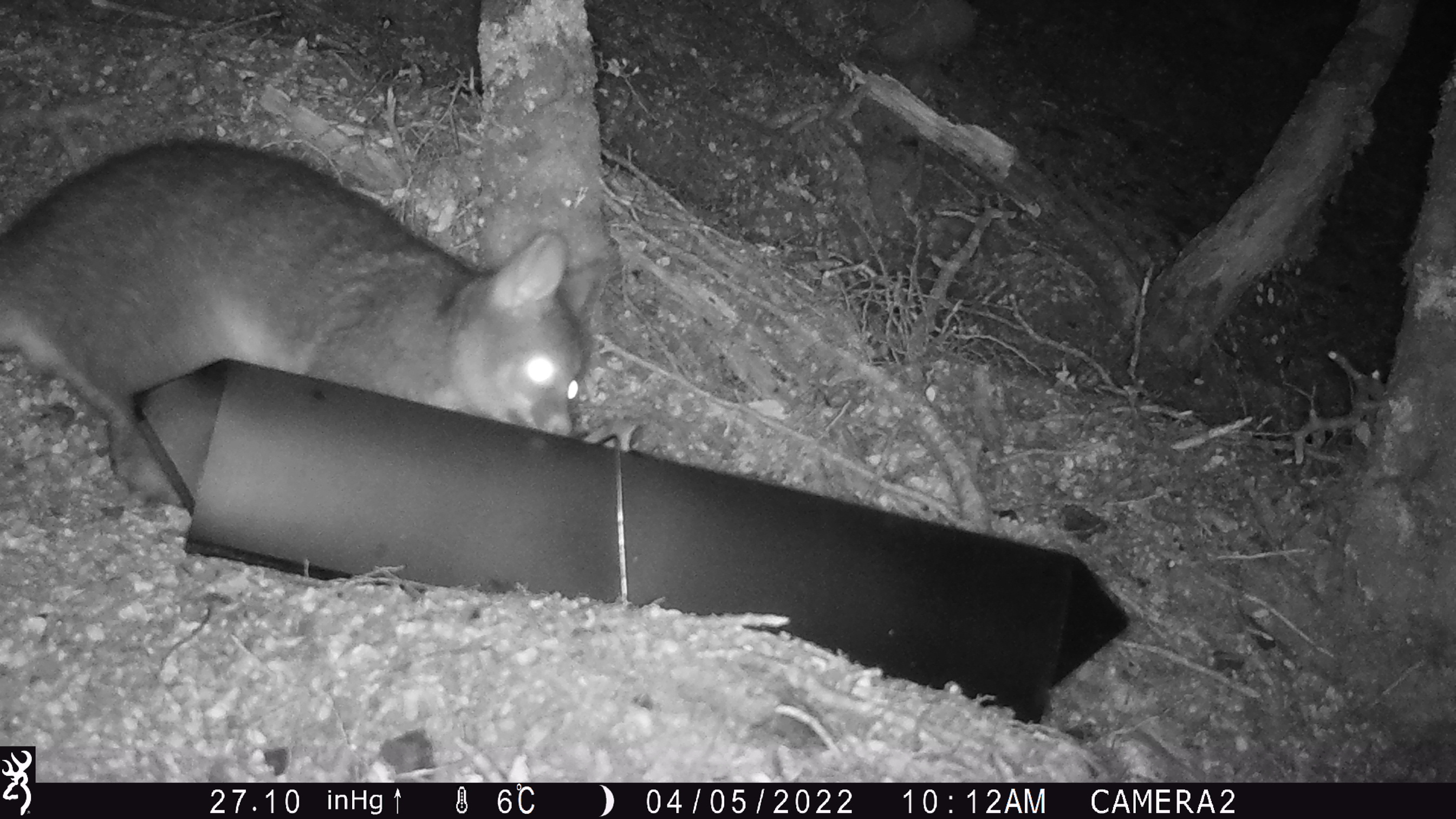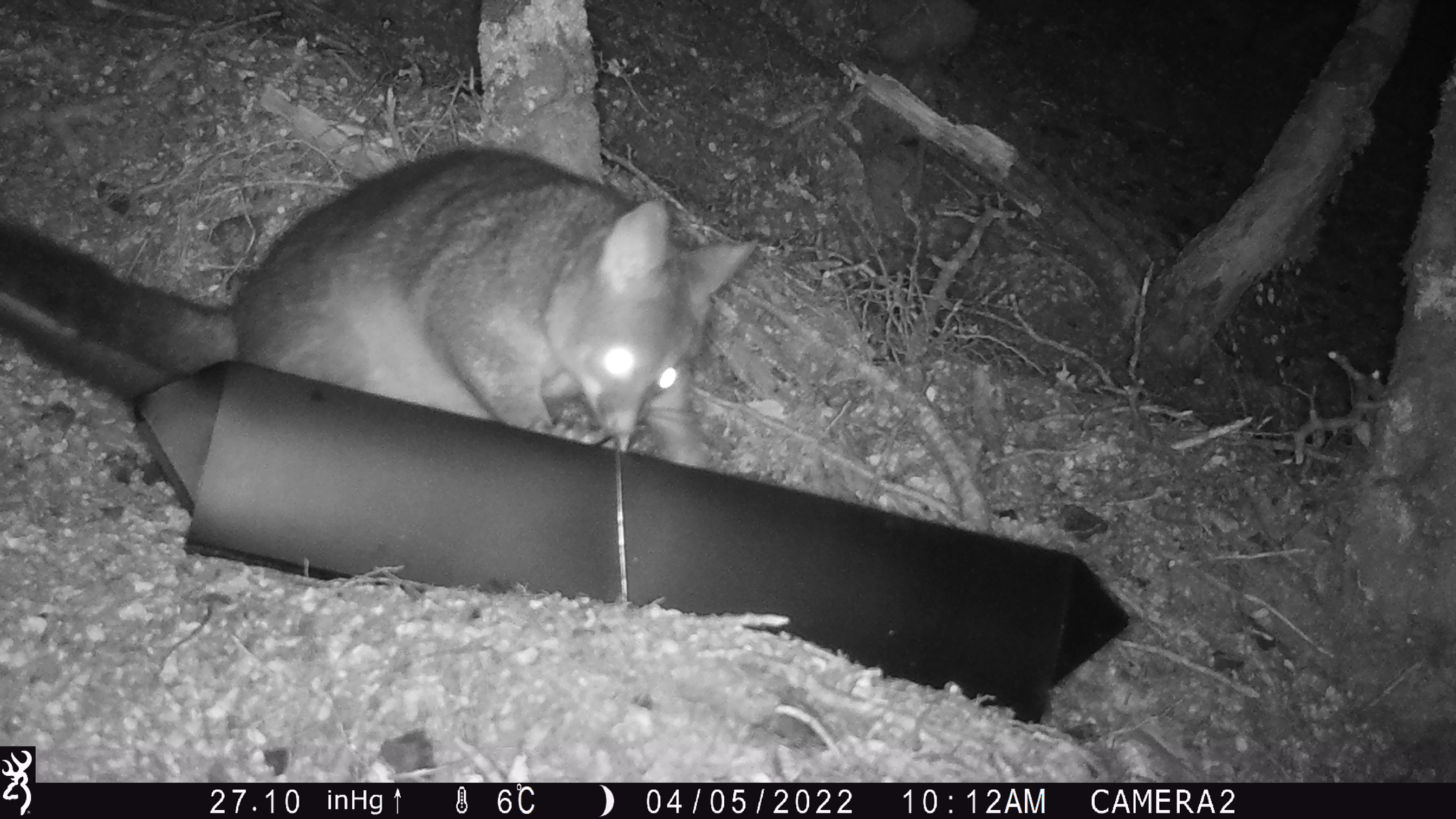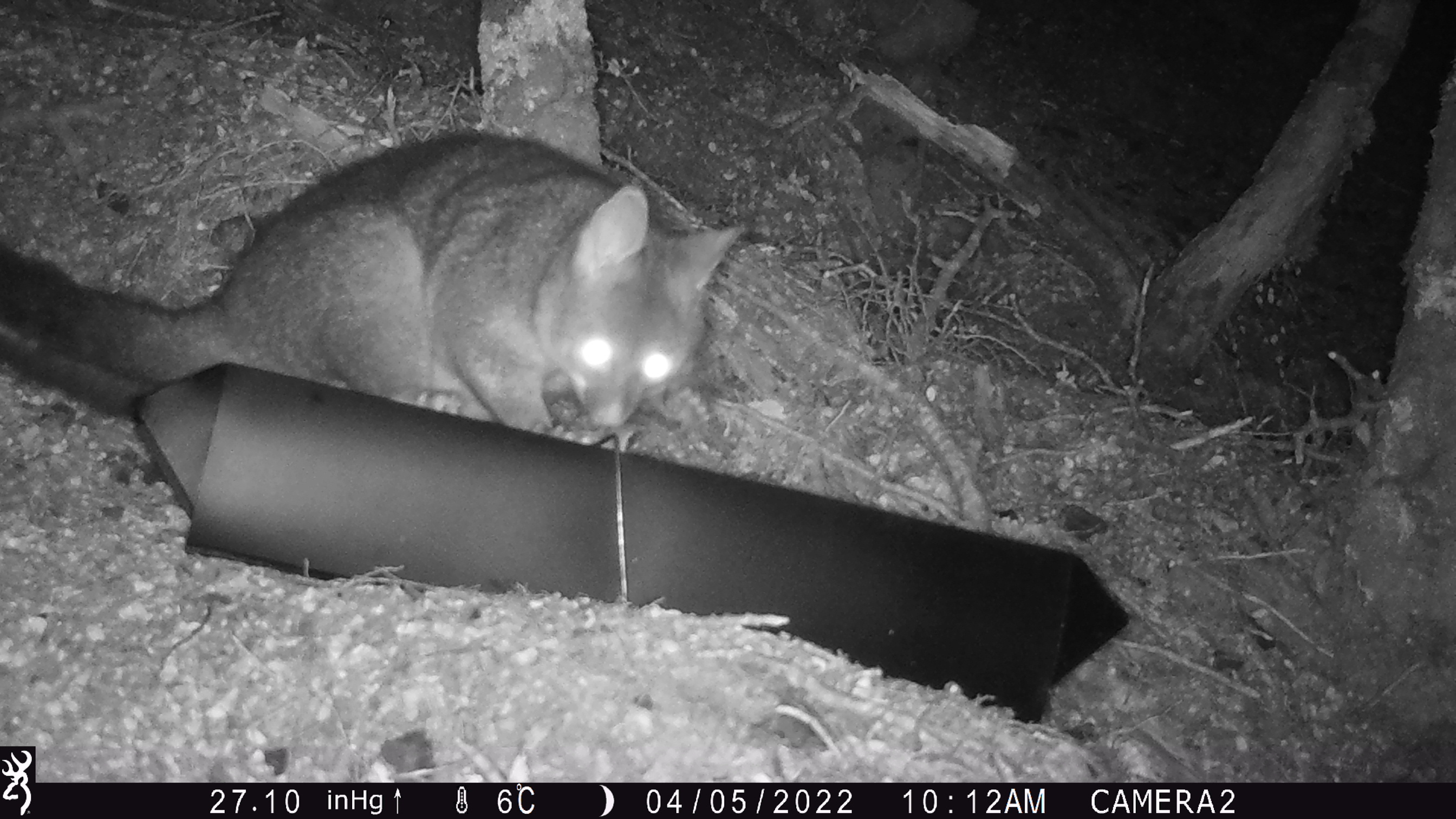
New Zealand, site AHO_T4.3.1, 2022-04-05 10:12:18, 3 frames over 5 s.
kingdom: Animalia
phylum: Chordata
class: Mammalia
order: Diprotodontia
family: Phalangeridae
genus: Trichosurus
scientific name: Trichosurus vulpecula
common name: common brushtail possum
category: possum